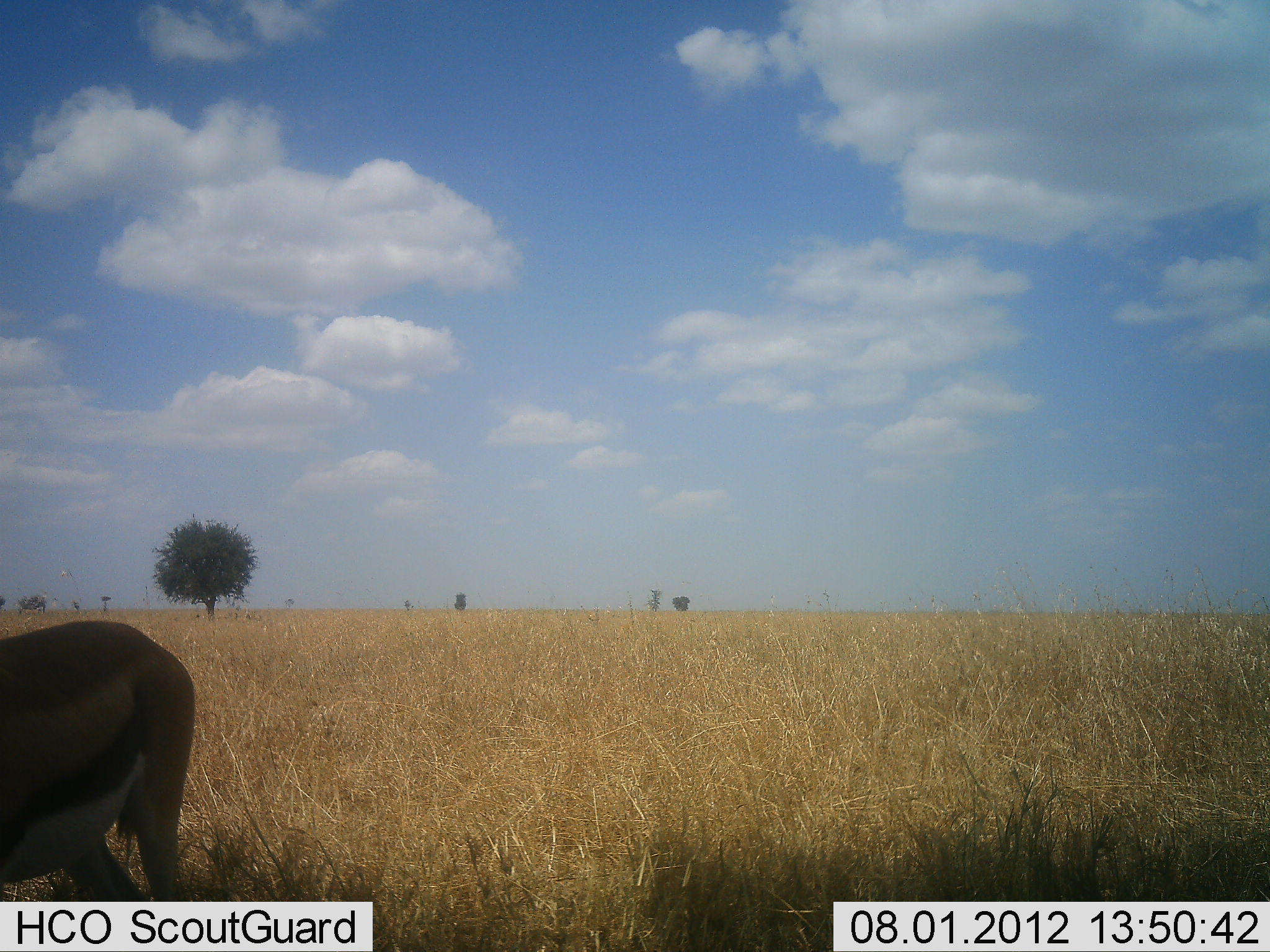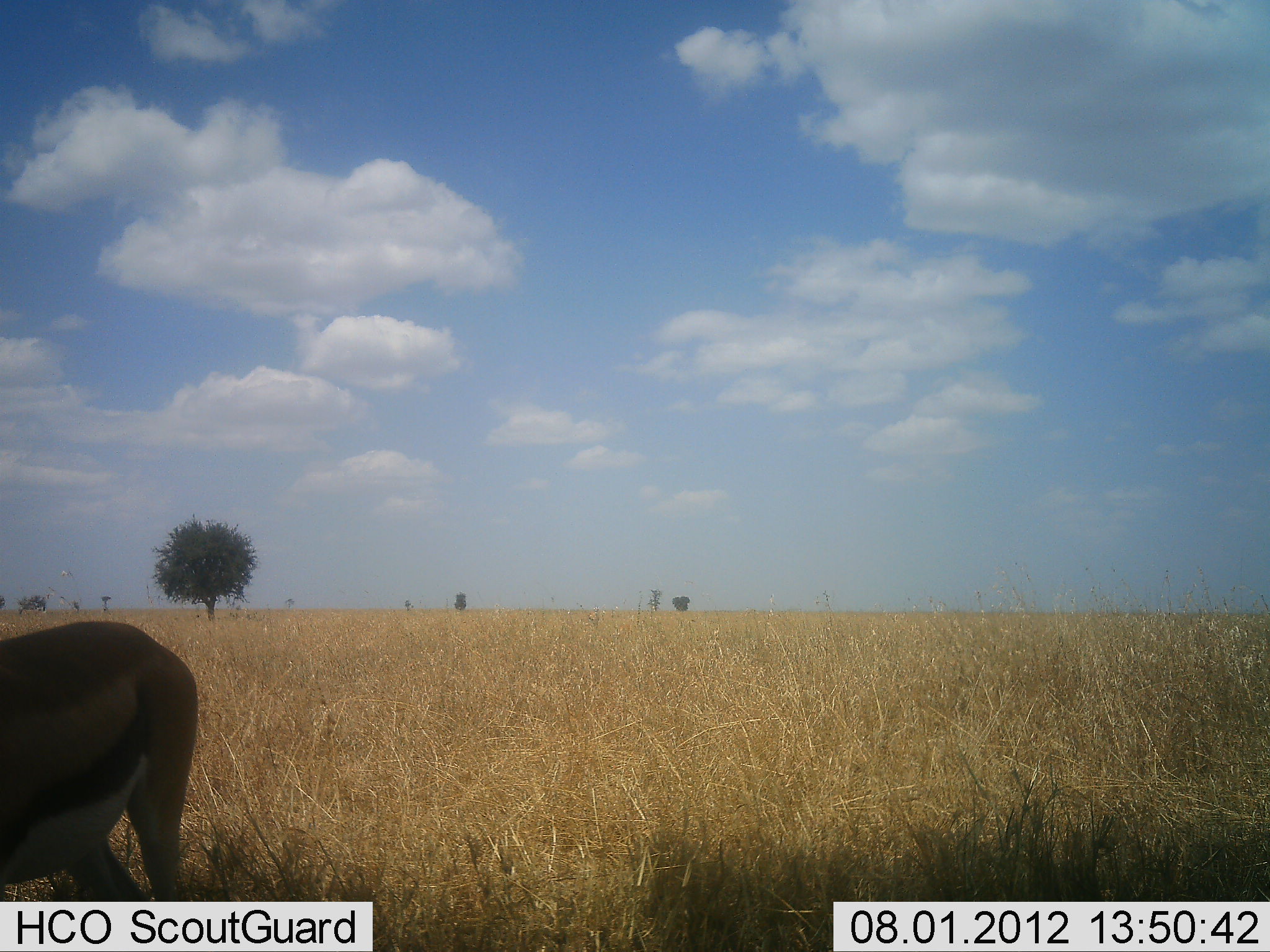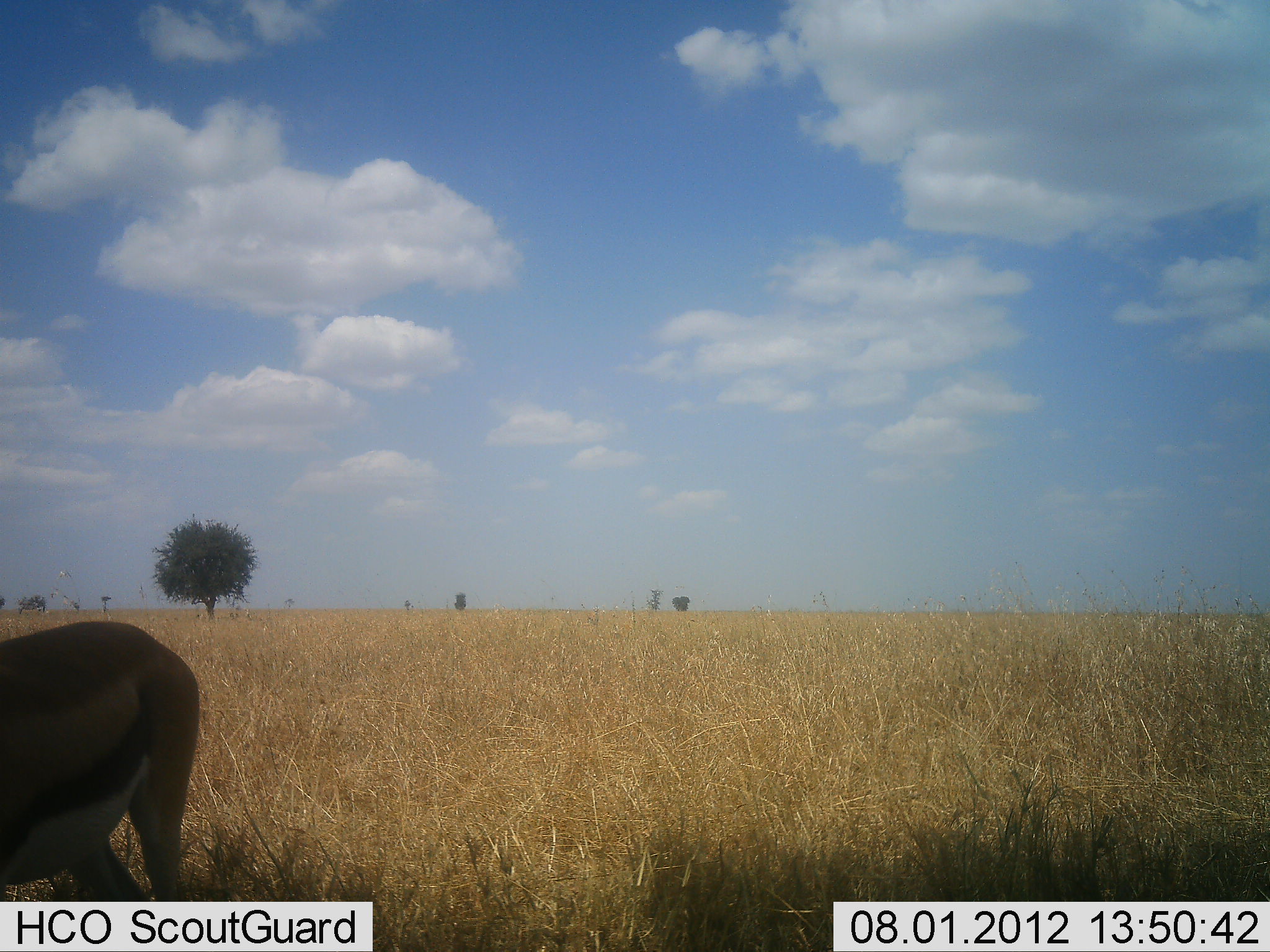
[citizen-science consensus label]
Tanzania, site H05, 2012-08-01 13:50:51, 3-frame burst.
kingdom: Animalia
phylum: Chordata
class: Mammalia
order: Artiodactyla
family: Bovidae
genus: Eudorcas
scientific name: Eudorcas thomsonii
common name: thomson's gazelle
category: gazellethomsons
Gazellethomsons (thomson's gazelle) (Eudorcas thomsonii), count 1. Behavior (volunteer vote fractions): standing 100%, resting 0%, moving 0%, interacting 0%. Young present (vote fraction): 0%. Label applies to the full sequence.